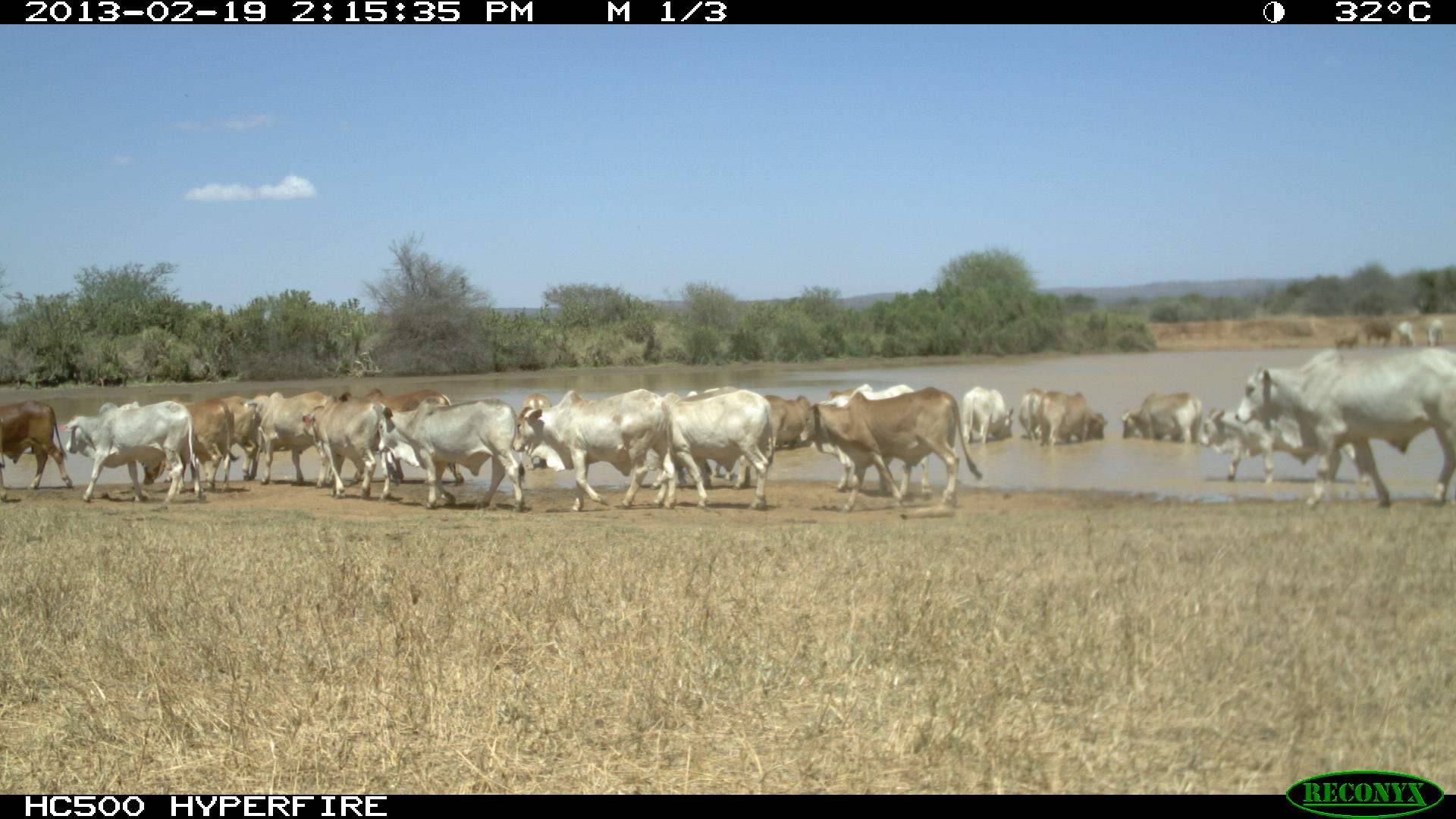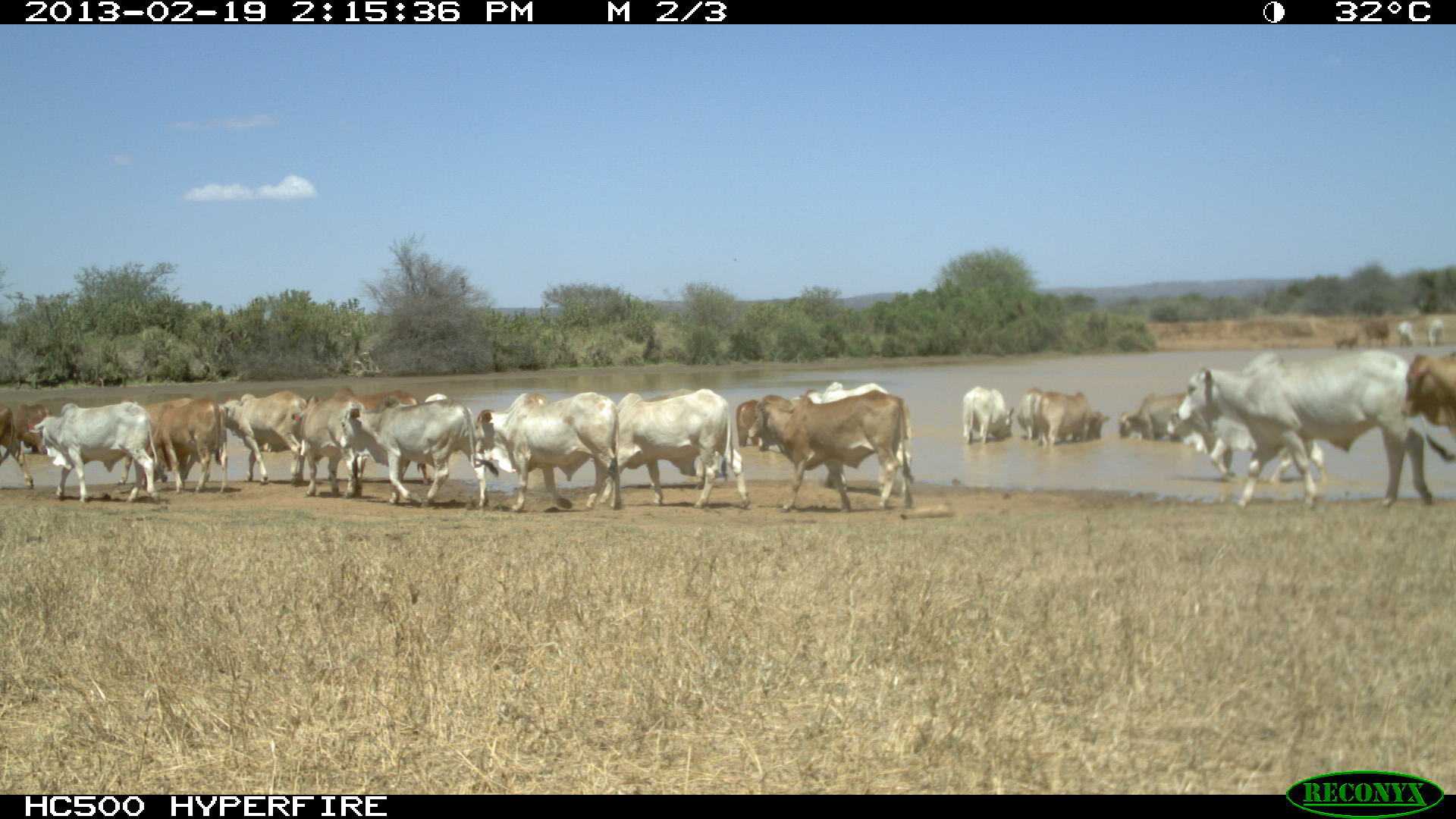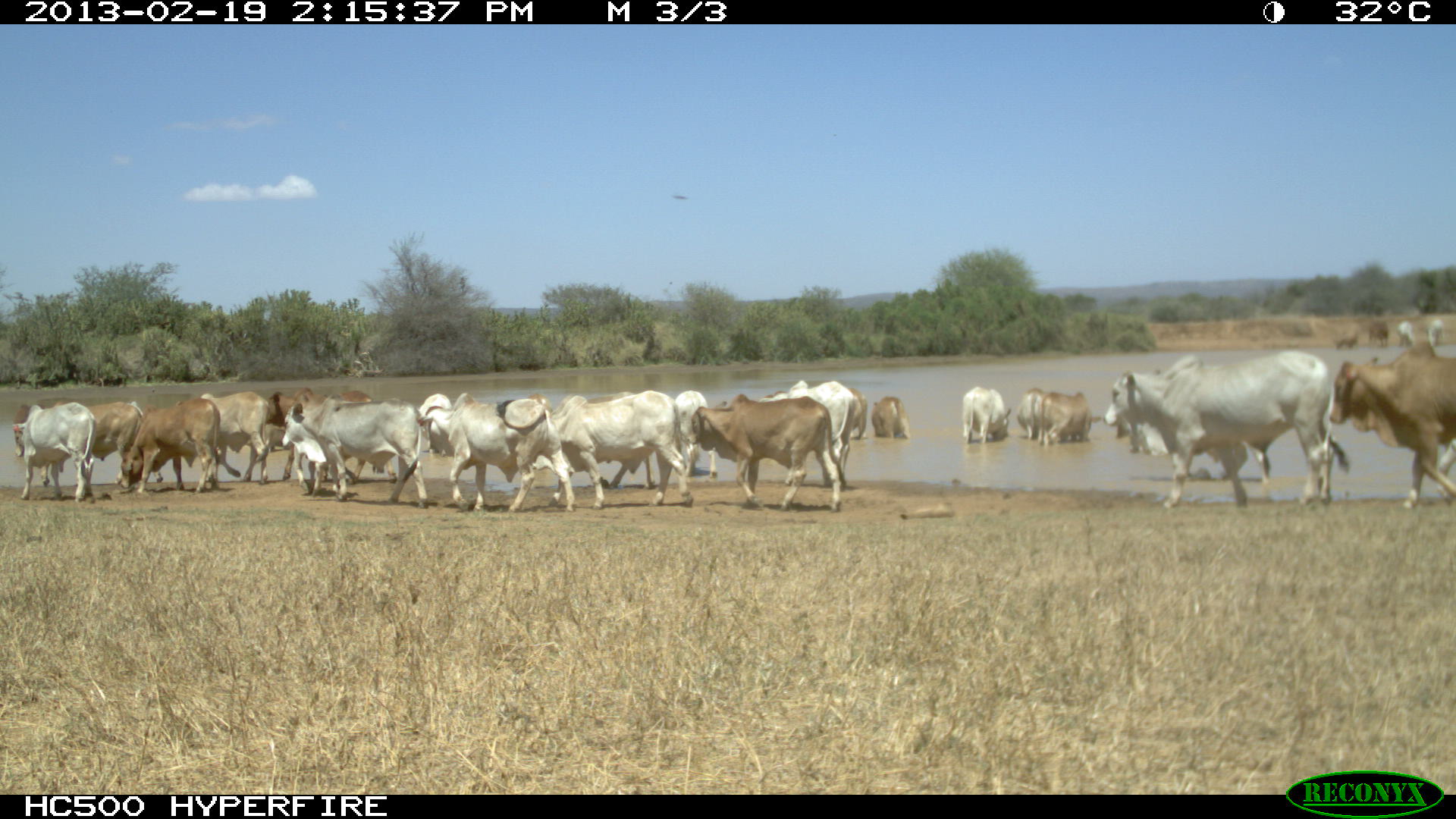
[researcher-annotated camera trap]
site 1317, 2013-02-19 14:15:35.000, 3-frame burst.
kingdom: Animalia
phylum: Chordata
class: Mammalia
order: Artiodactyla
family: Bovidae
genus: Bos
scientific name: Bos taurus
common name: domestic cattle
Bos taurus (domestic cattle), count 1.